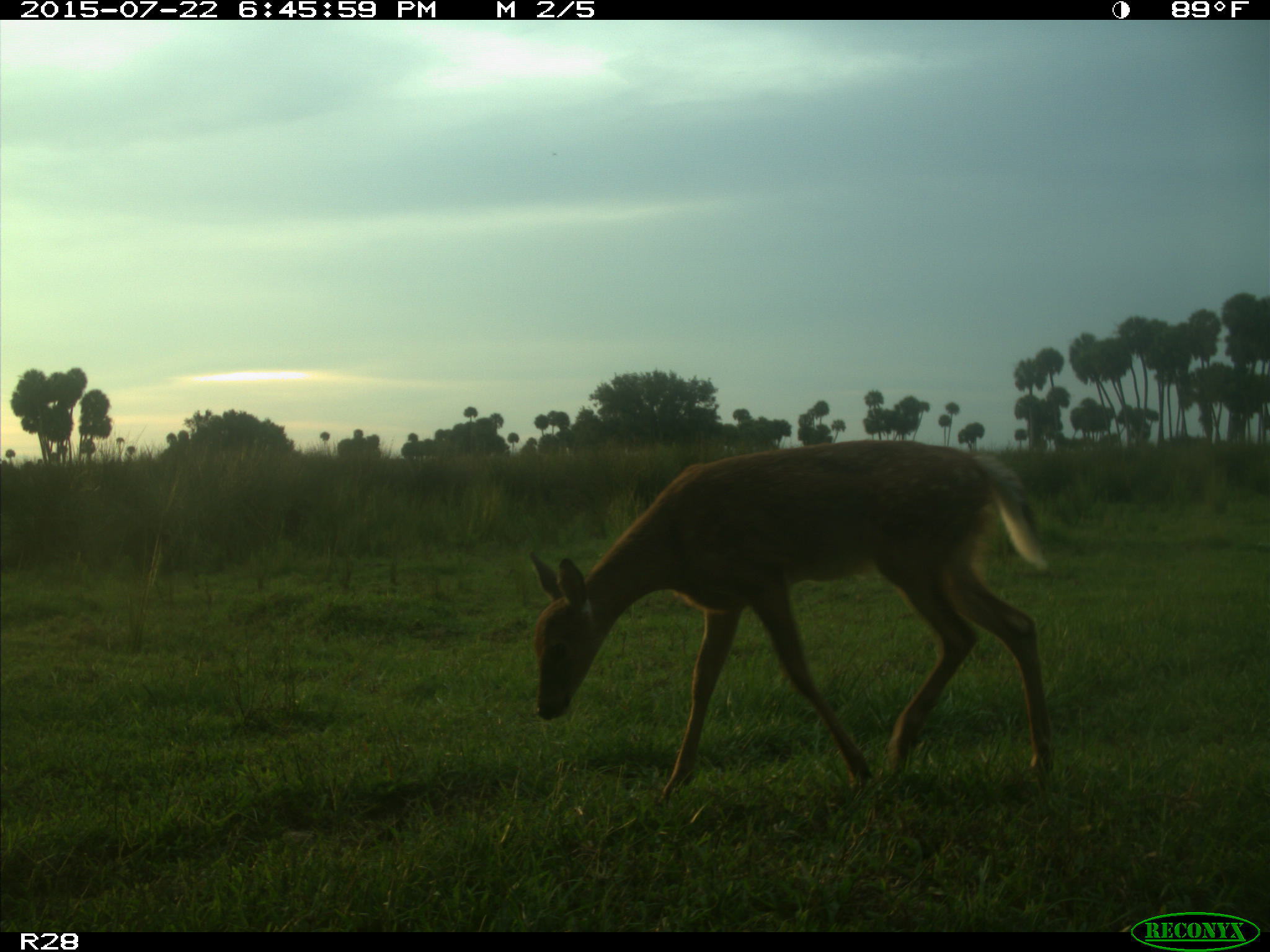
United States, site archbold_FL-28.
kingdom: Animalia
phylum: Chordata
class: Mammalia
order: Artiodactyla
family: Cervidae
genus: Odocoileus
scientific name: Odocoileus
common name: deer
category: unidentified deer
Unidentified deer (deer) (Odocoileus).